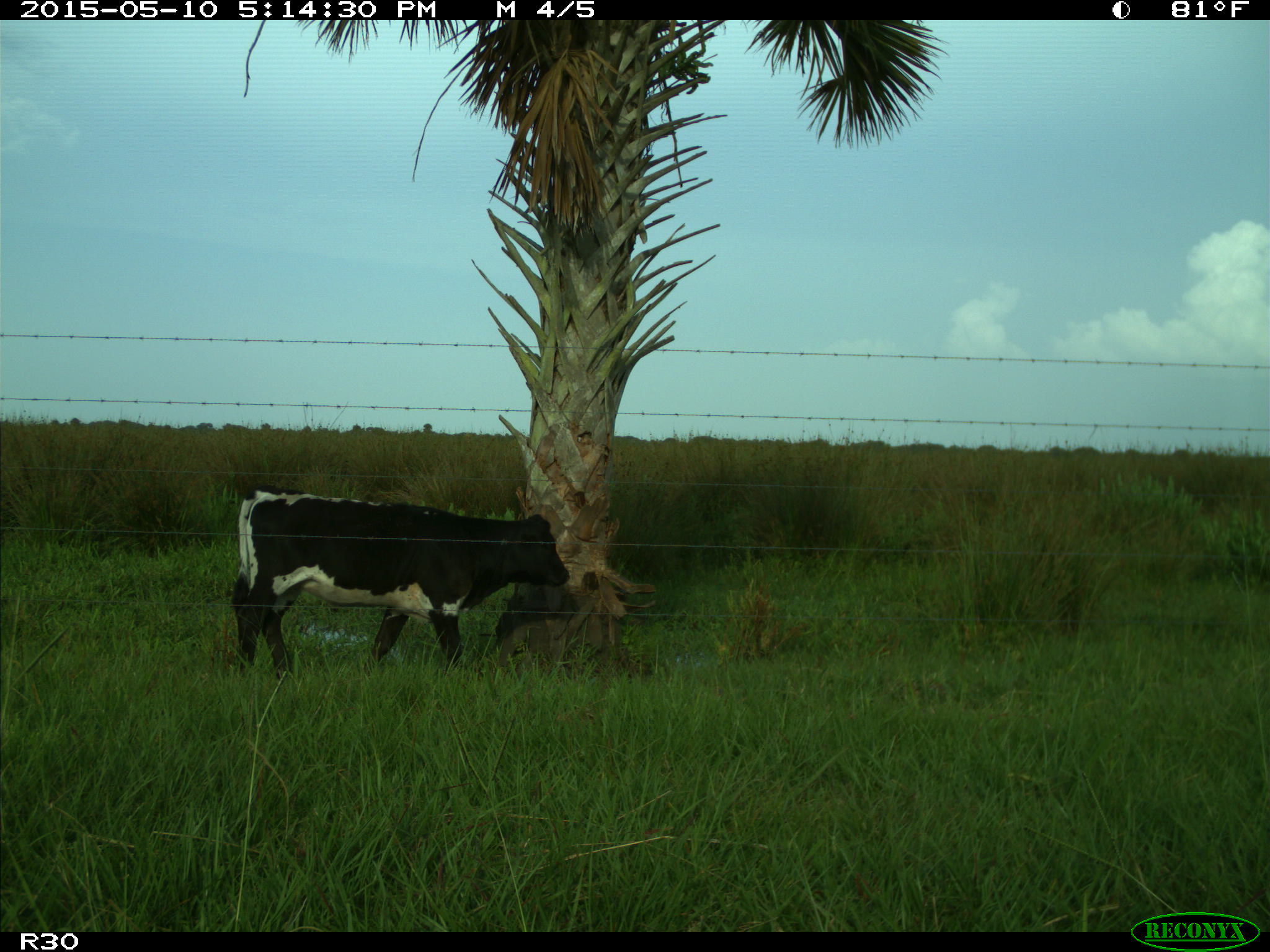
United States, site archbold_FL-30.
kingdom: Animalia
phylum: Chordata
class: Mammalia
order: Artiodactyla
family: Bovidae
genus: Bos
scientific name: Bos taurus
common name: domestic cow